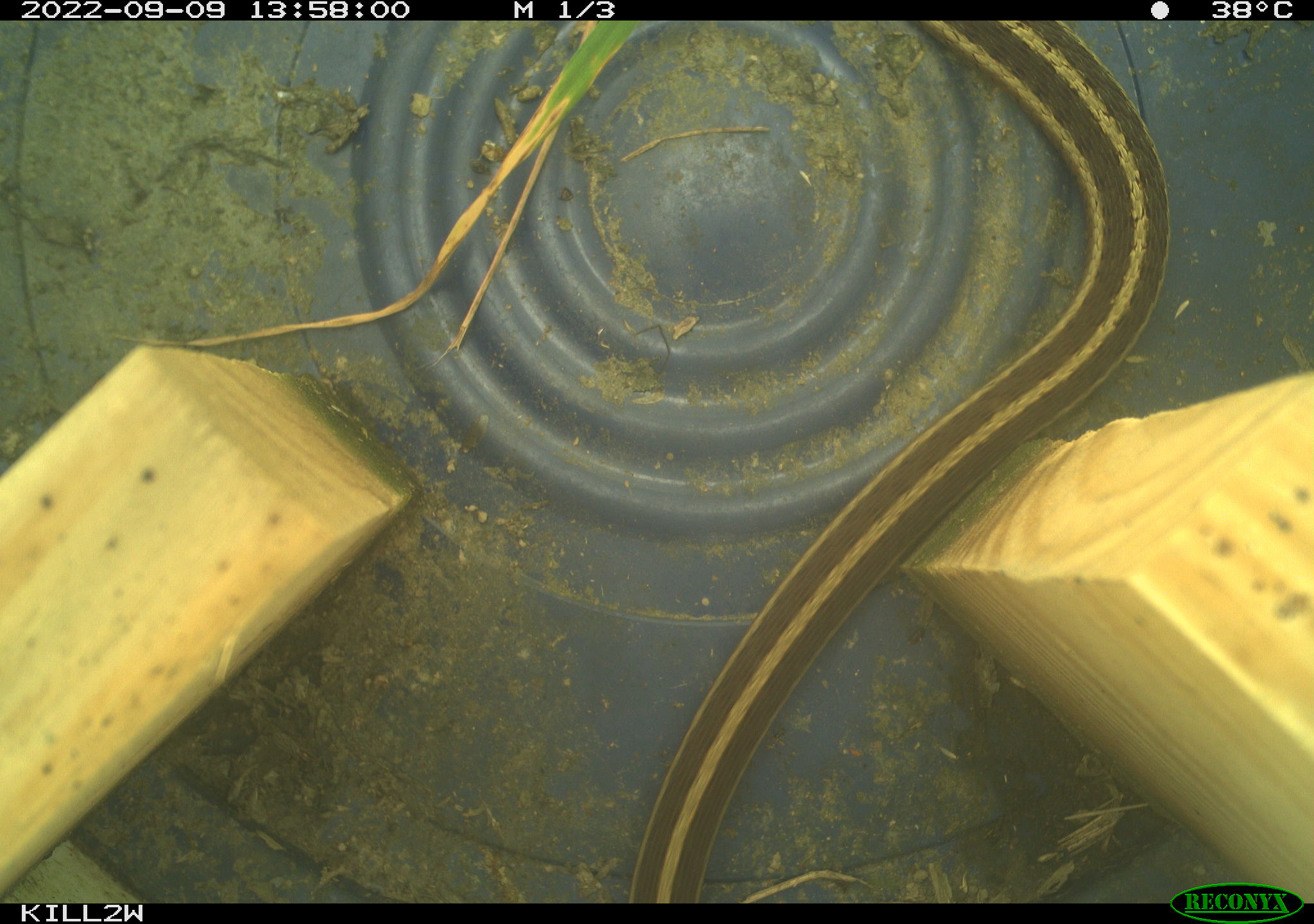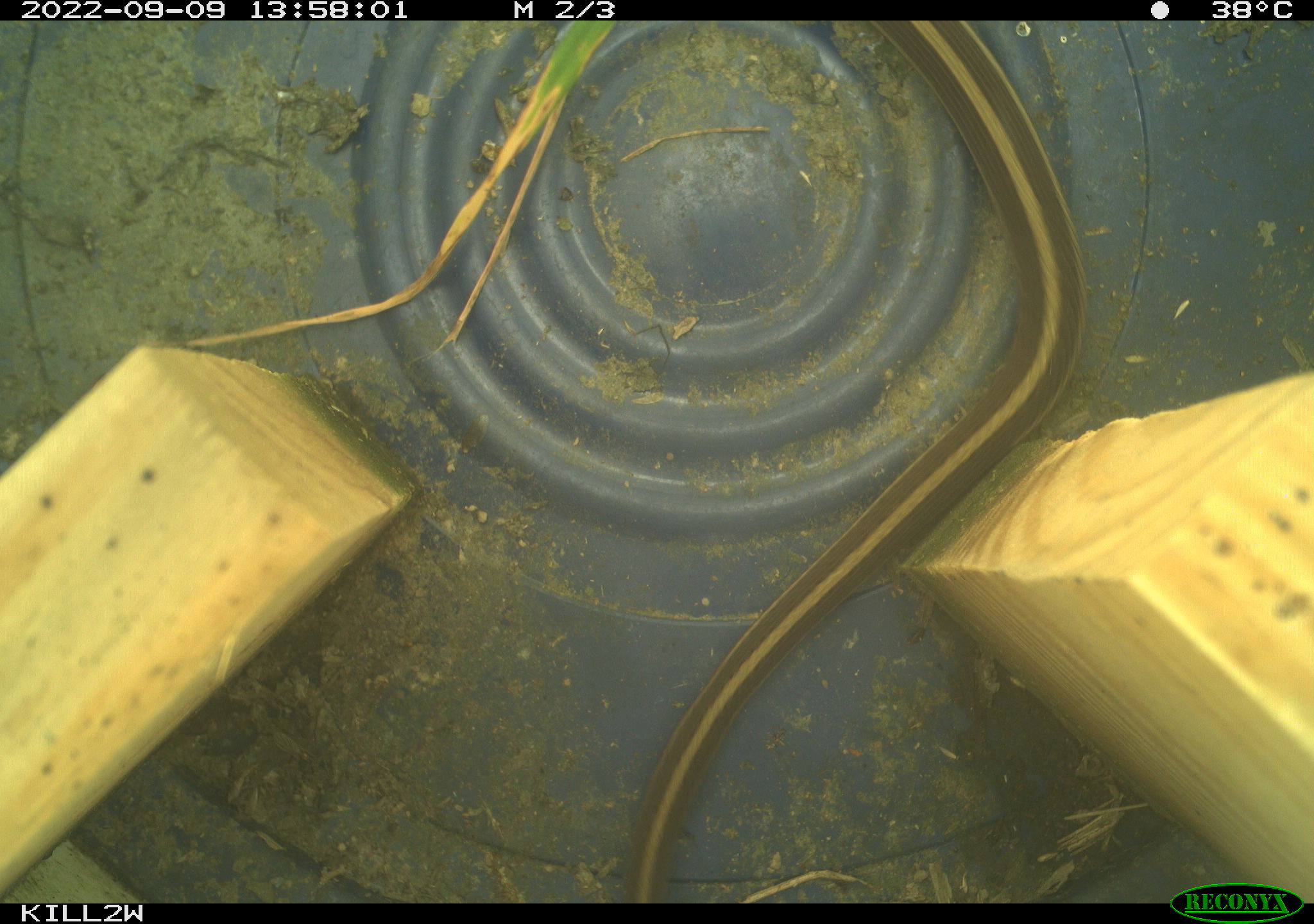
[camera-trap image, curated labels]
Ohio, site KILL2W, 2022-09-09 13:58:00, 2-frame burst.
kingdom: Animalia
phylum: Chordata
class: Reptilia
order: Squamata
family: Colubridae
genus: Thamnophis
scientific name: Thamnophis sirtalis sirtalis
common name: eastern gartersnake